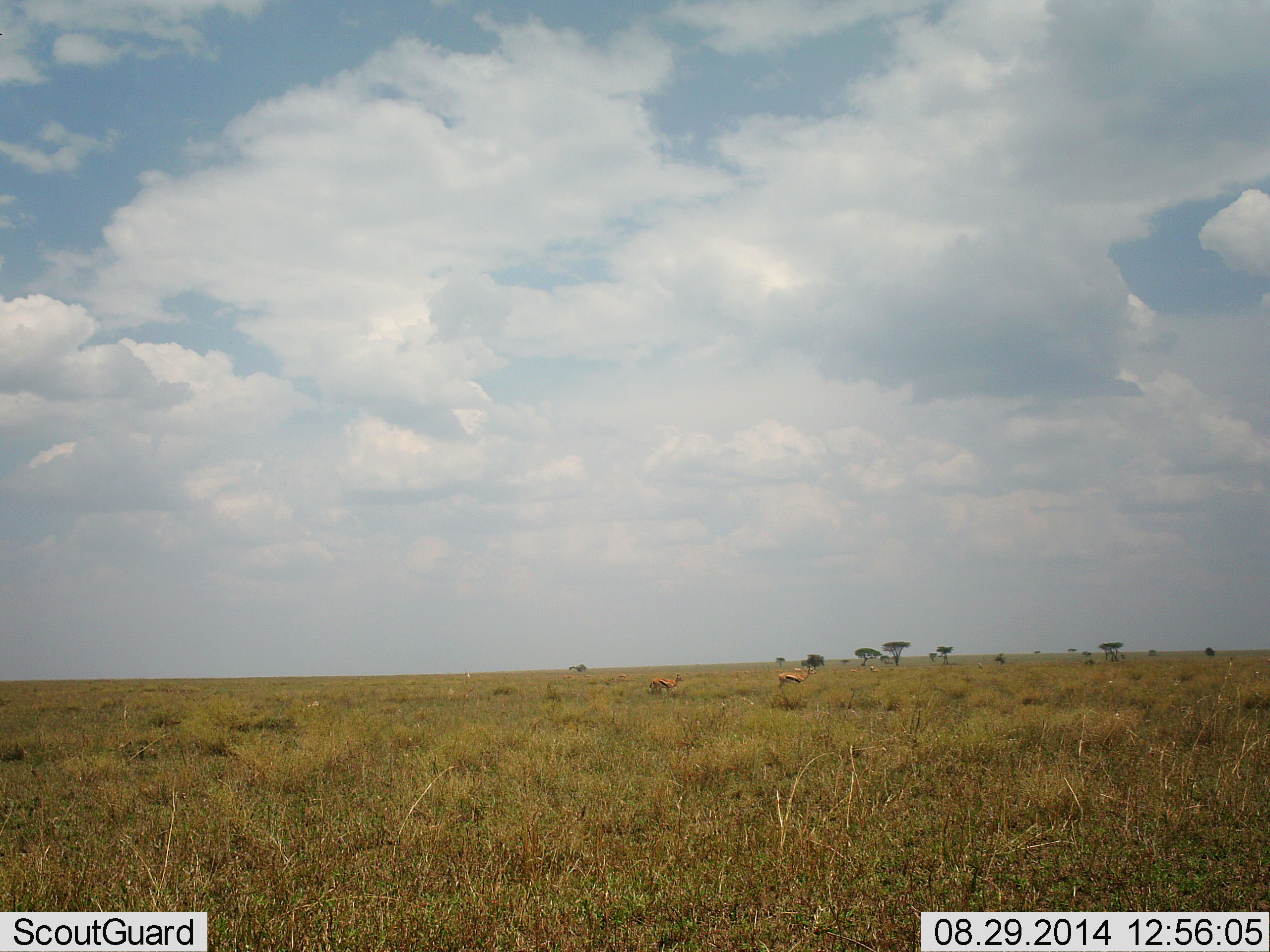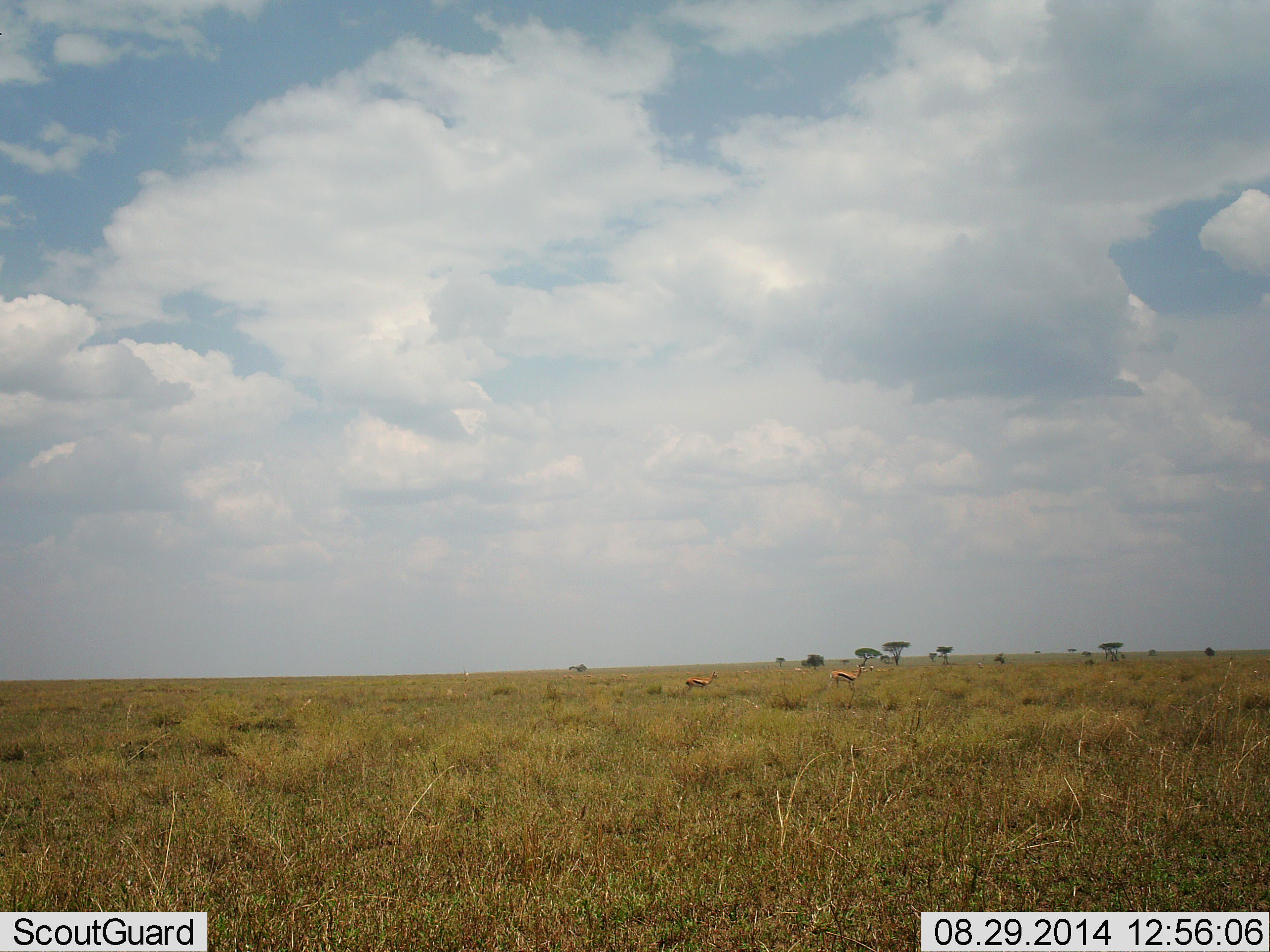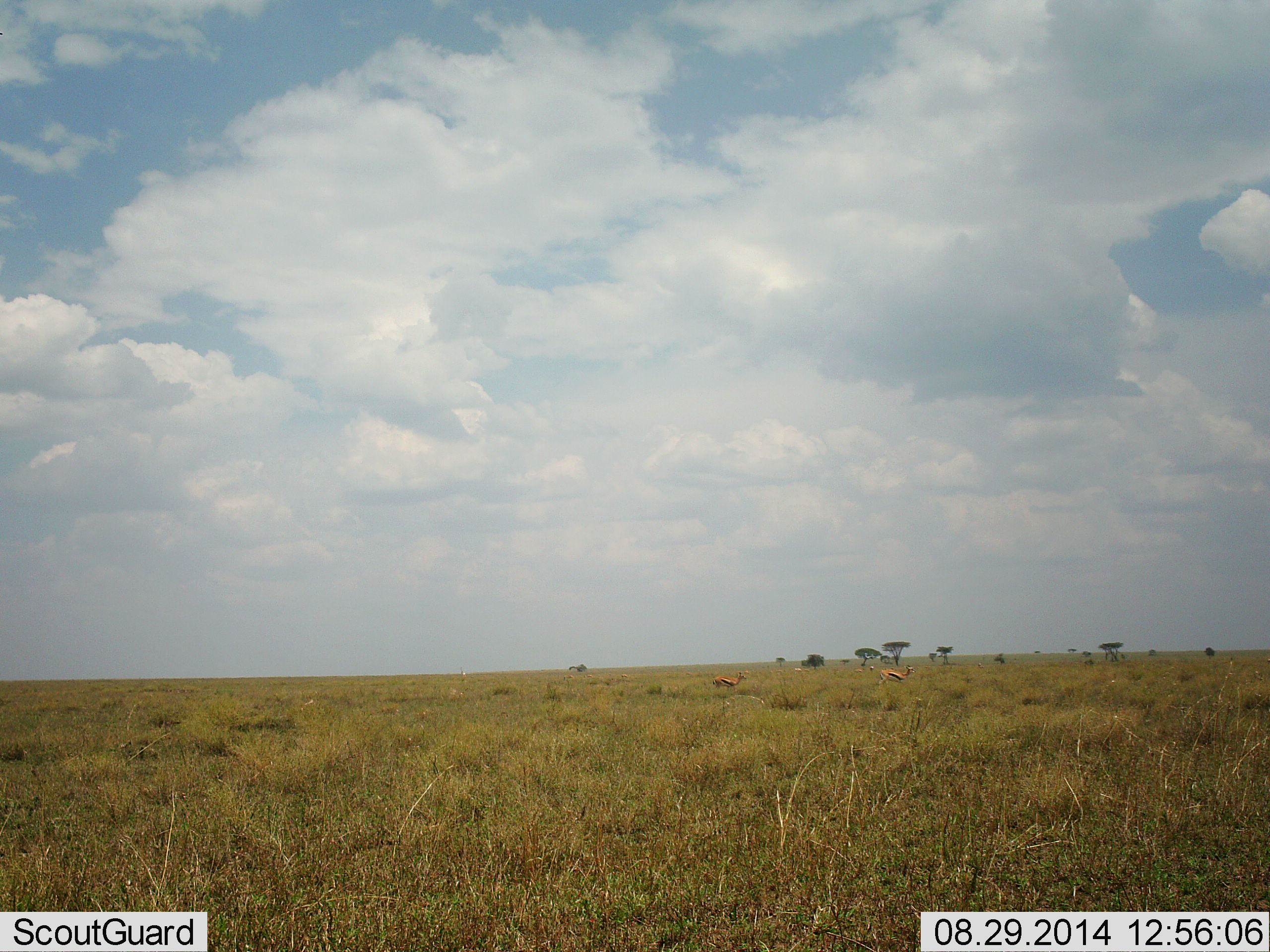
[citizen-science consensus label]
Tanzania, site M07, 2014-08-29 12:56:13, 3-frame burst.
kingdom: Animalia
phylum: Chordata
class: Mammalia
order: Artiodactyla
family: Bovidae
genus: Eudorcas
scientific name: Eudorcas thomsonii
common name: thomson's gazelle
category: gazellethomsons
Gazellethomsons (thomson's gazelle) (Eudorcas thomsonii), count 2. Behavior (volunteer vote fractions): standing 0%, resting 0%, moving 100%, interacting 0%. Young present (vote fraction): 0%. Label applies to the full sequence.